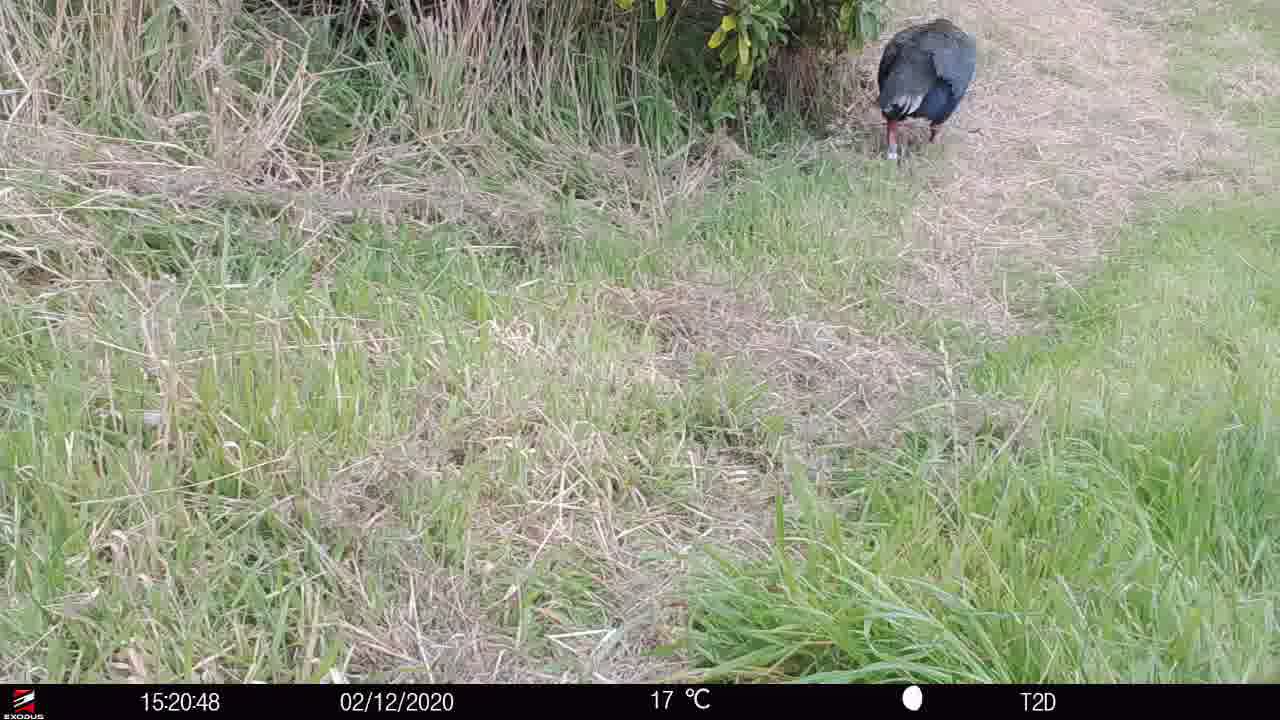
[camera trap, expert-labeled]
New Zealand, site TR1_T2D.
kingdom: Animalia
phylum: Chordata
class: Aves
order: Gruiformes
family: Rallidae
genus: Porphyrio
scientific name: Porphyrio mantelli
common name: takahe